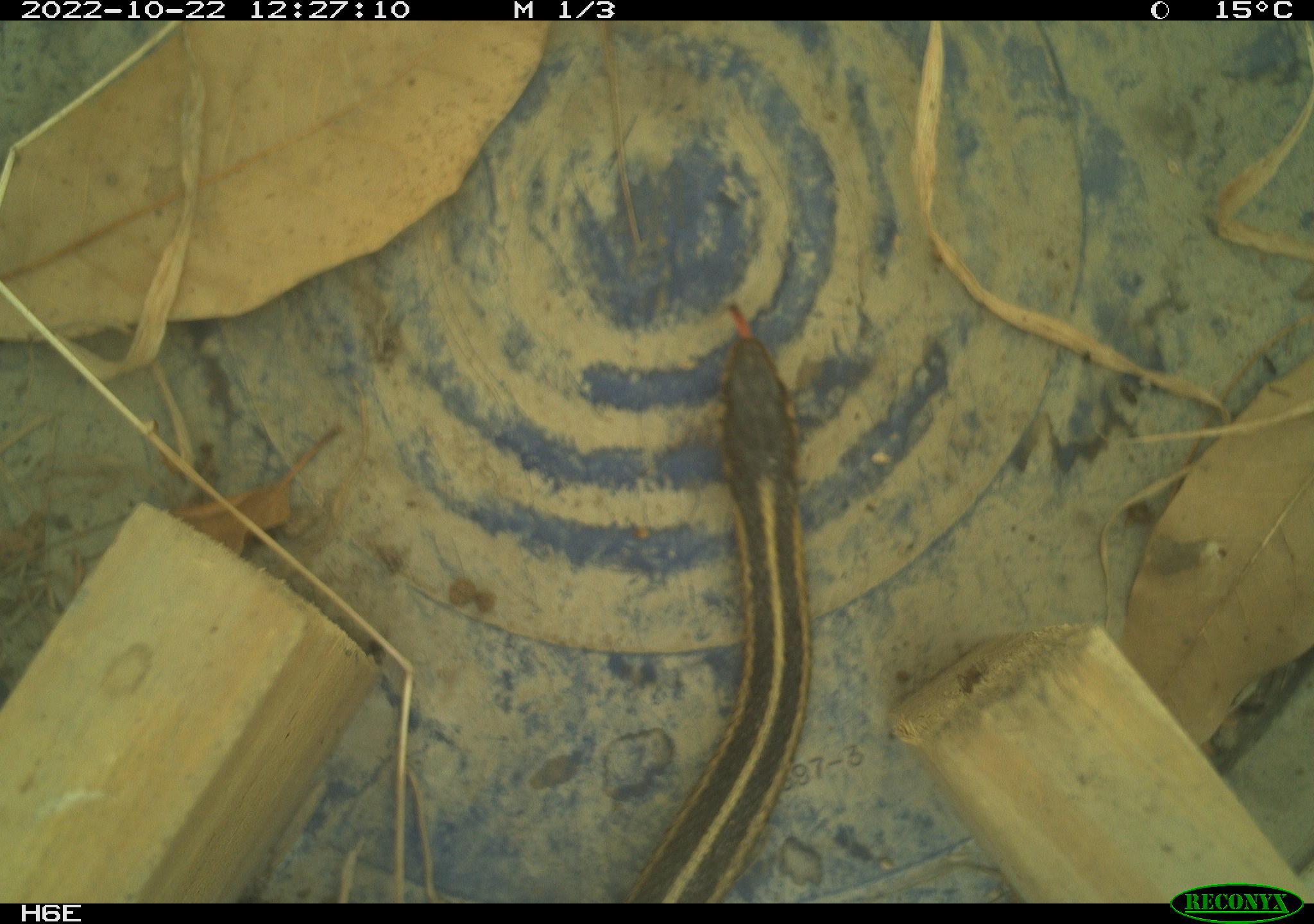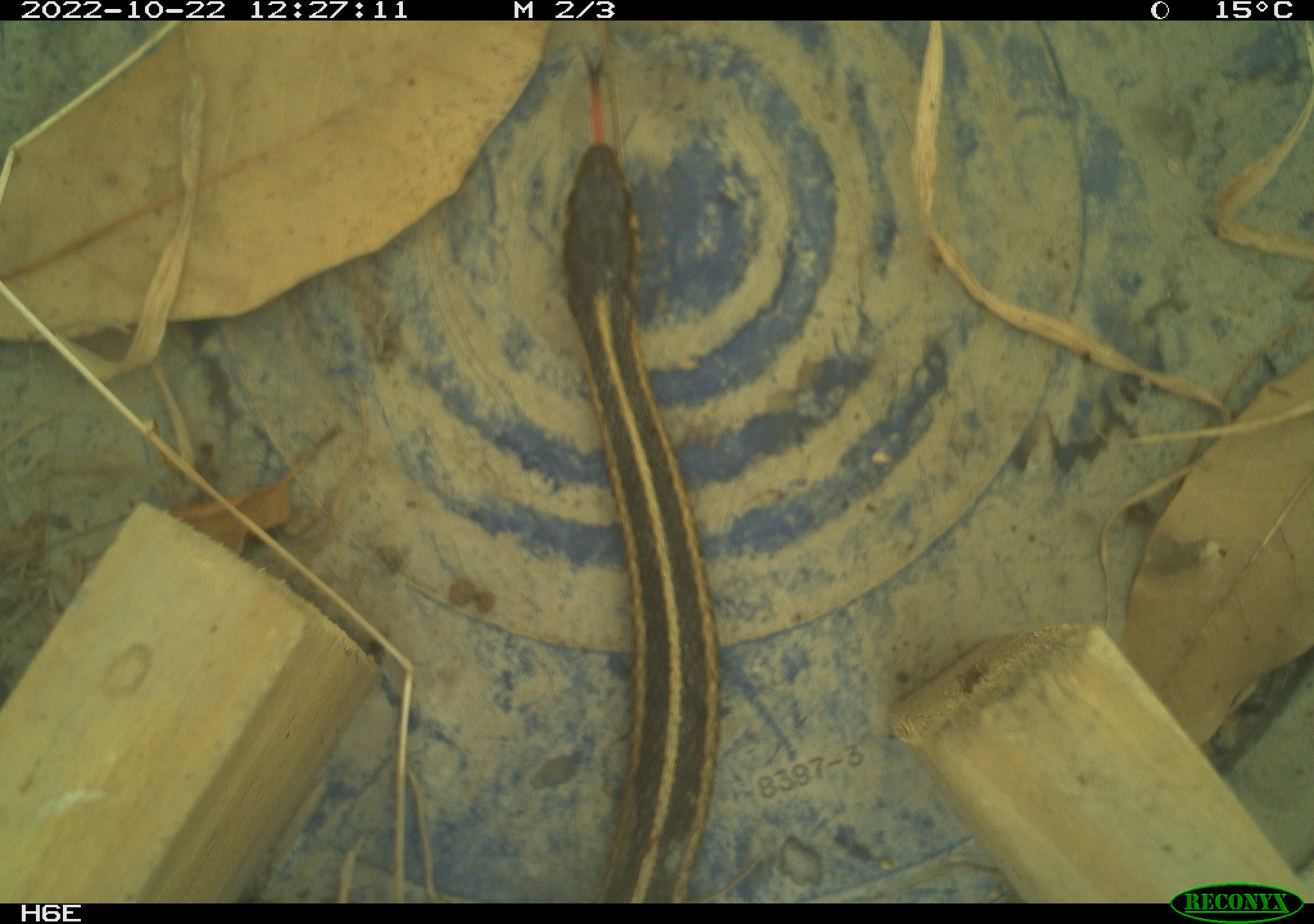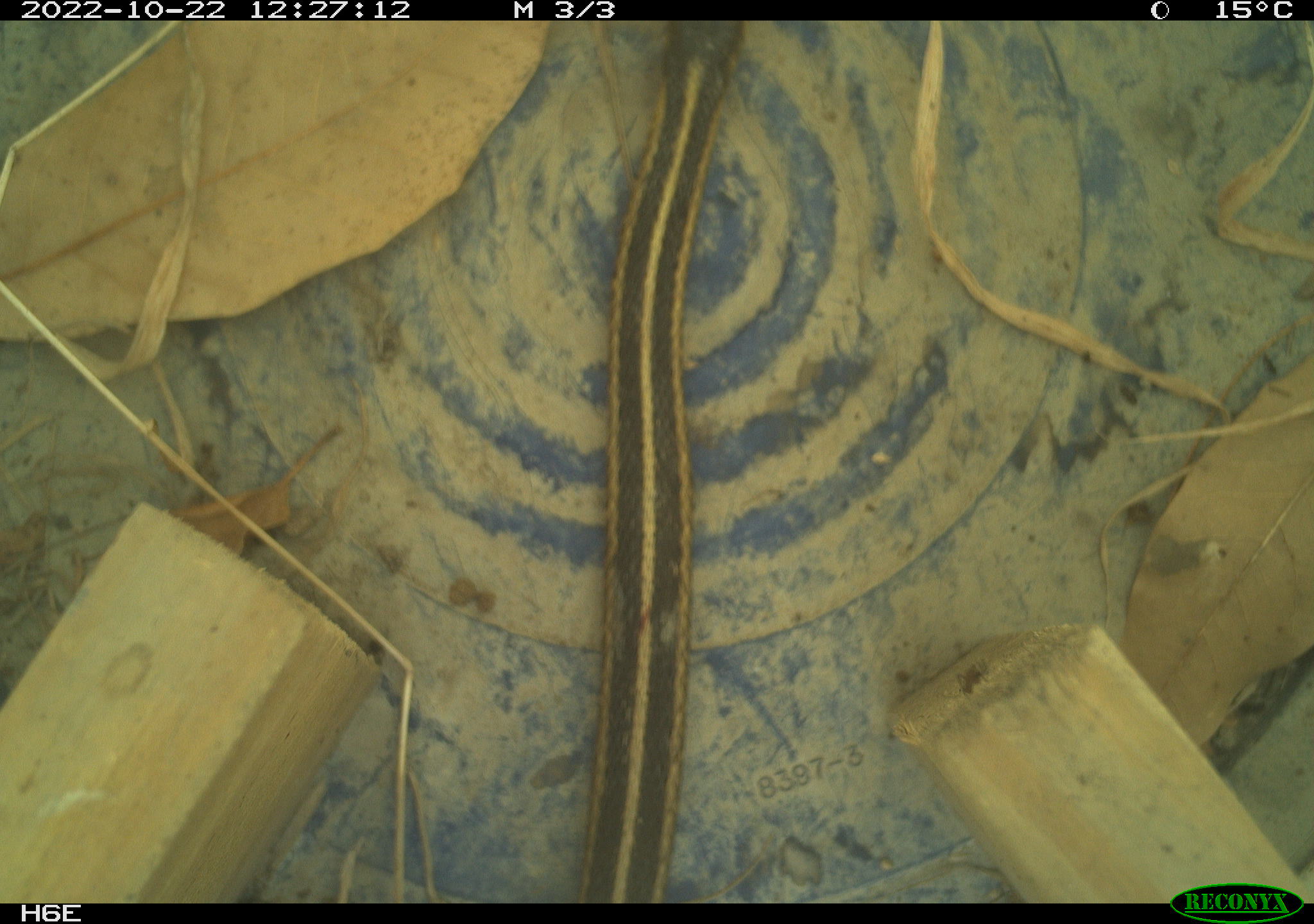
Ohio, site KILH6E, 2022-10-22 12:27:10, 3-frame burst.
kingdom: Animalia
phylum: Chordata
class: Reptilia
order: Squamata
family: Colubridae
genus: Thamnophis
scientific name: Thamnophis sirtalis sirtalis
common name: eastern gartersnake